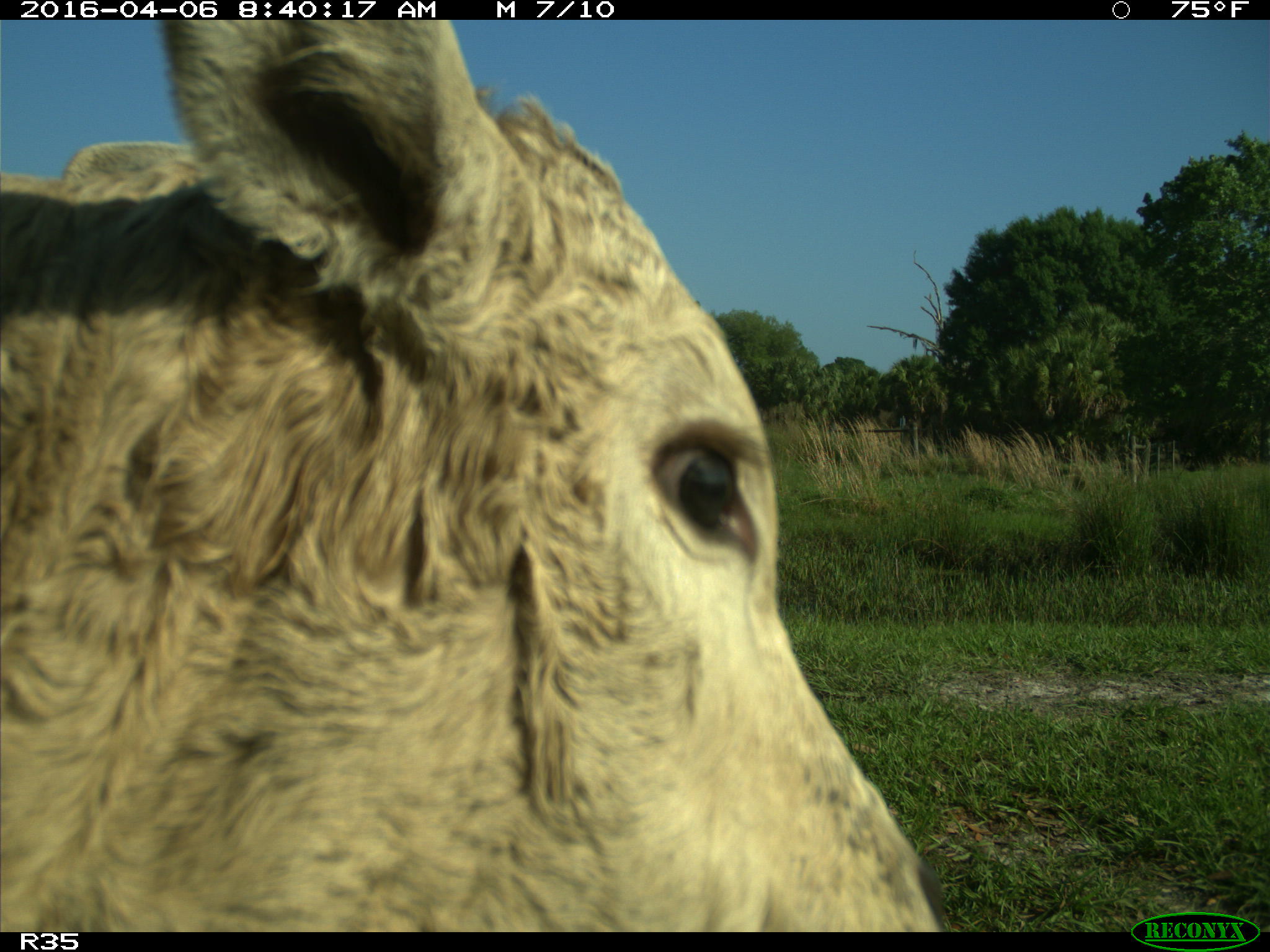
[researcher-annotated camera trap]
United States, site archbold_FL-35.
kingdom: Animalia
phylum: Chordata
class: Mammalia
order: Artiodactyla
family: Bovidae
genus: Bos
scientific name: Bos taurus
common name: domestic cow